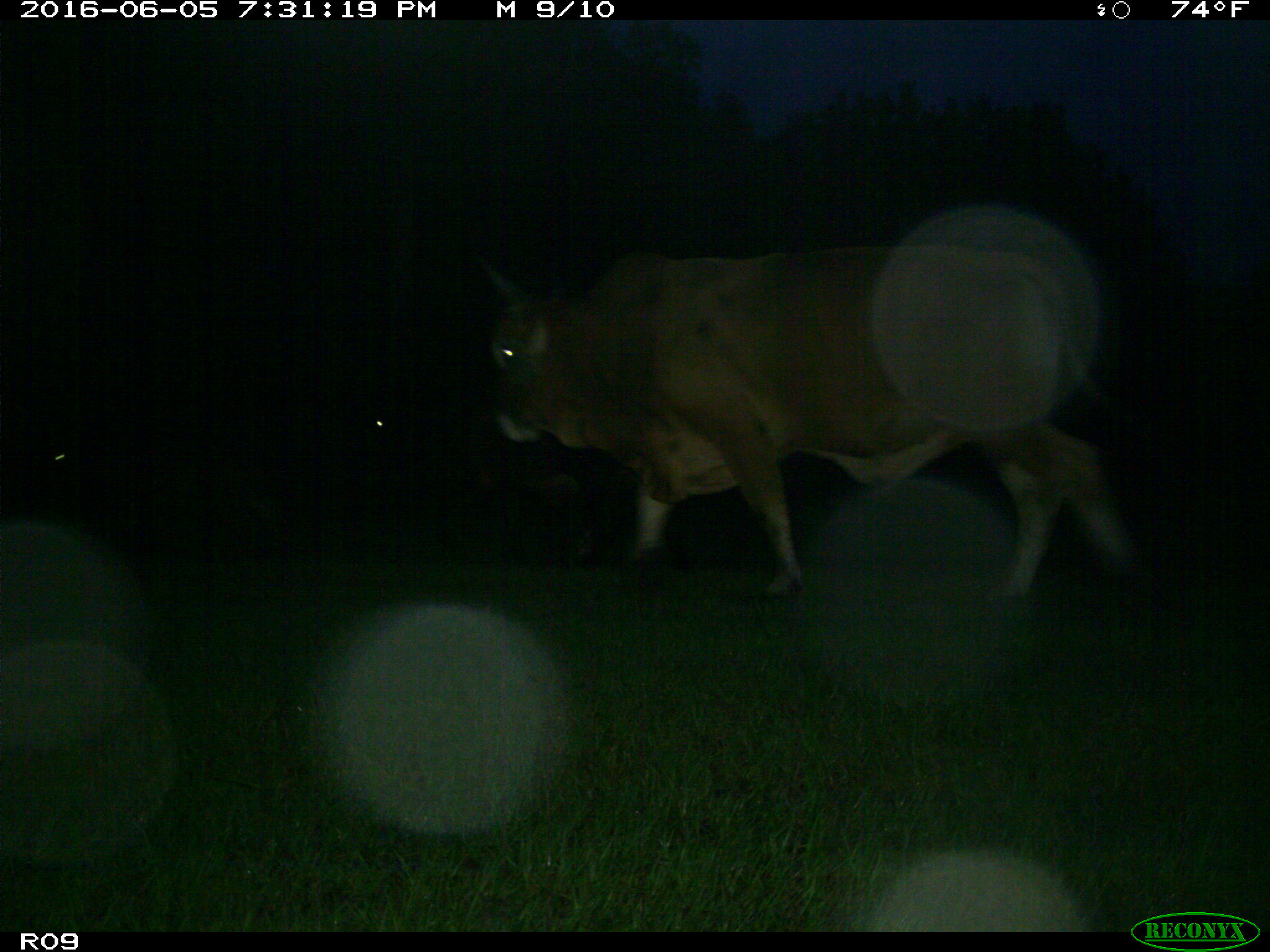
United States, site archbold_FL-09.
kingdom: Animalia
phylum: Chordata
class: Mammalia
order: Artiodactyla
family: Bovidae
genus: Bos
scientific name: Bos taurus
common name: domestic cow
Bos taurus (domestic cow).